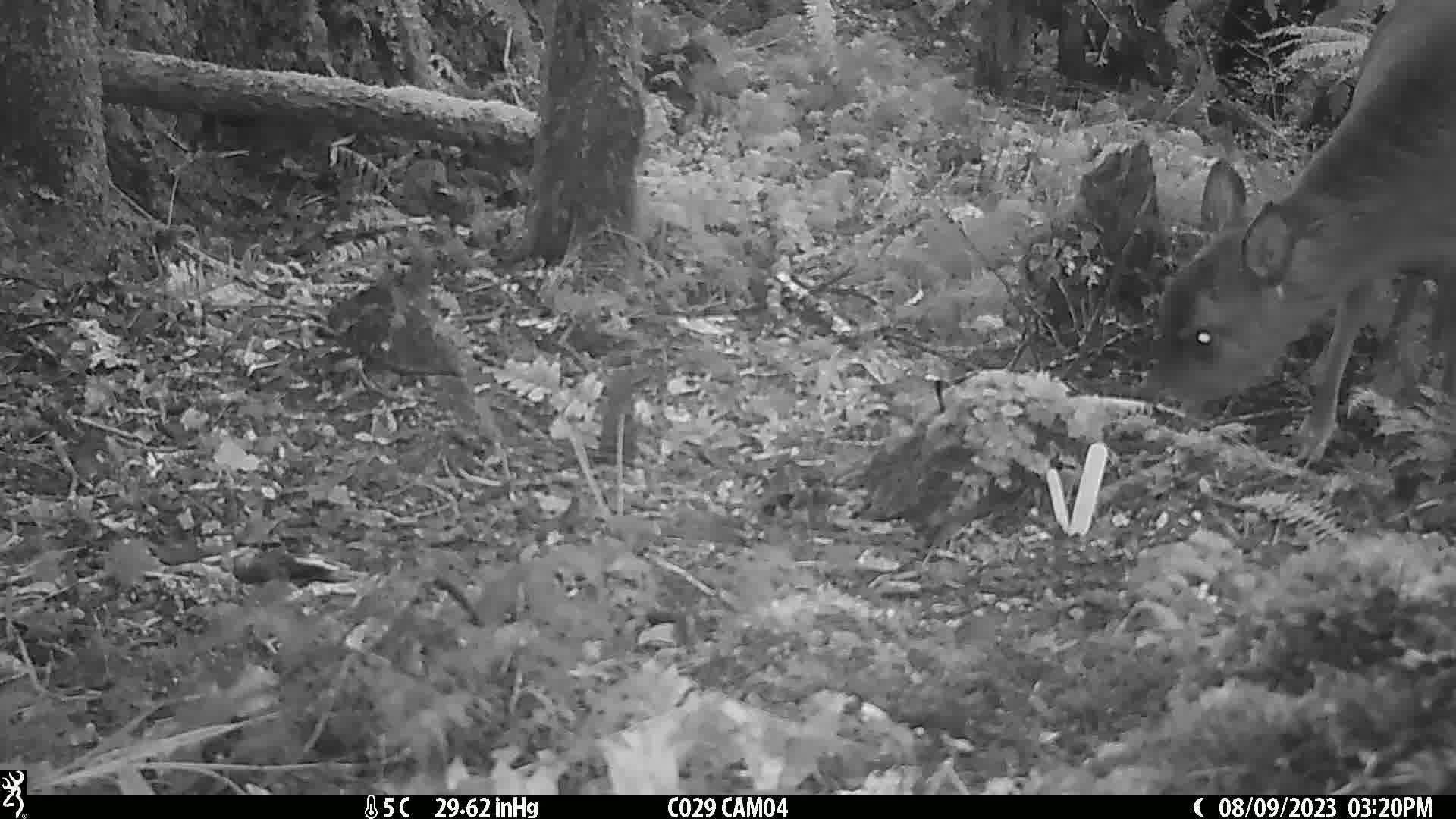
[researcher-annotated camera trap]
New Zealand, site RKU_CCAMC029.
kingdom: Animalia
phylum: Chordata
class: Mammalia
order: Artiodactyla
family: Cervidae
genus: Odocoileus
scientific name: Odocoileus virginianus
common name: white-tailed deer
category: white tailed deer